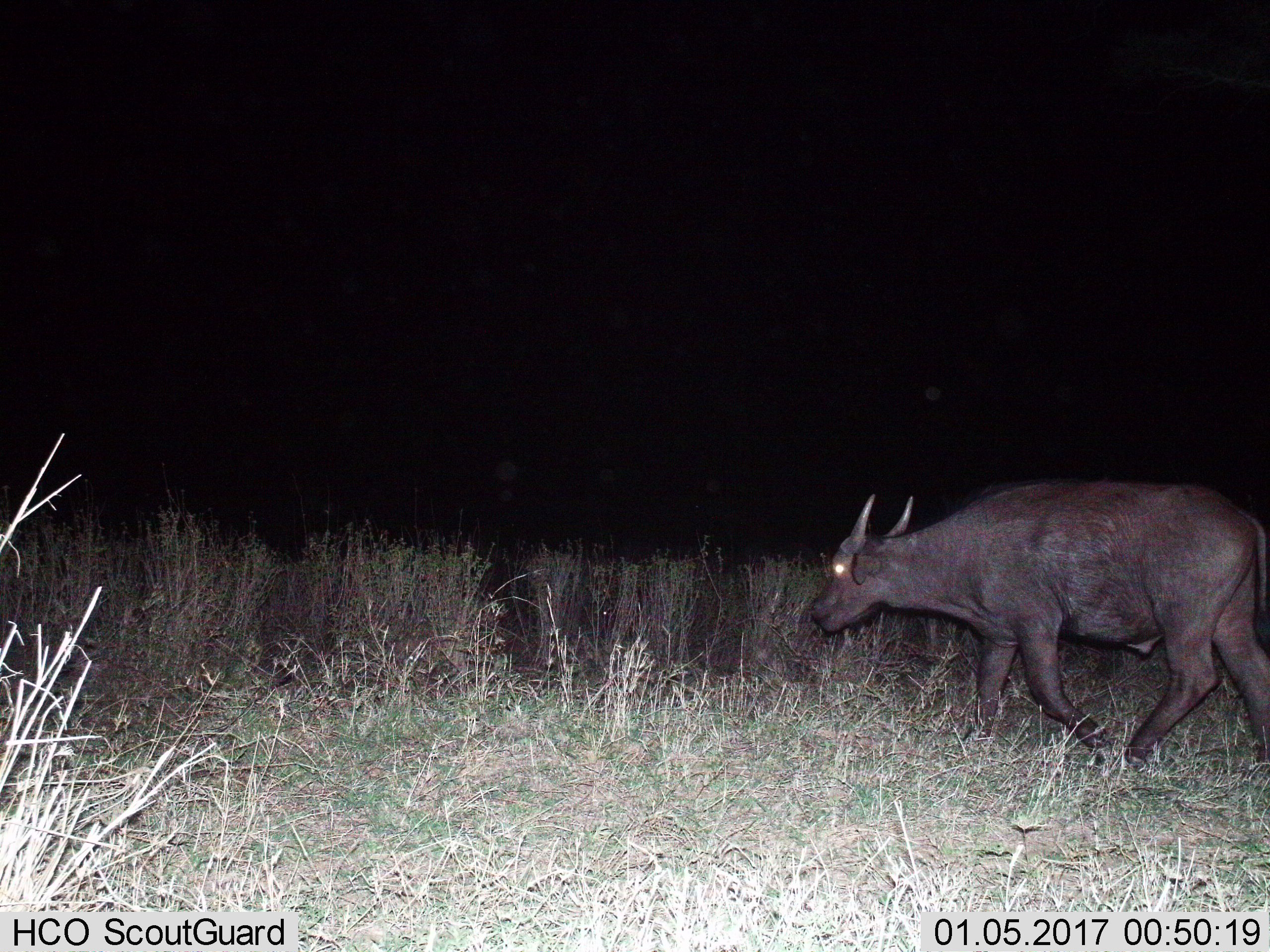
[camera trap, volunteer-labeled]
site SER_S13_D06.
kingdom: Animalia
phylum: Chordata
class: Mammalia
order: Artiodactyla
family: Bovidae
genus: Syncerus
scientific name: Syncerus caffer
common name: african buffalo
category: buffalo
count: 1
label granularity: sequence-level